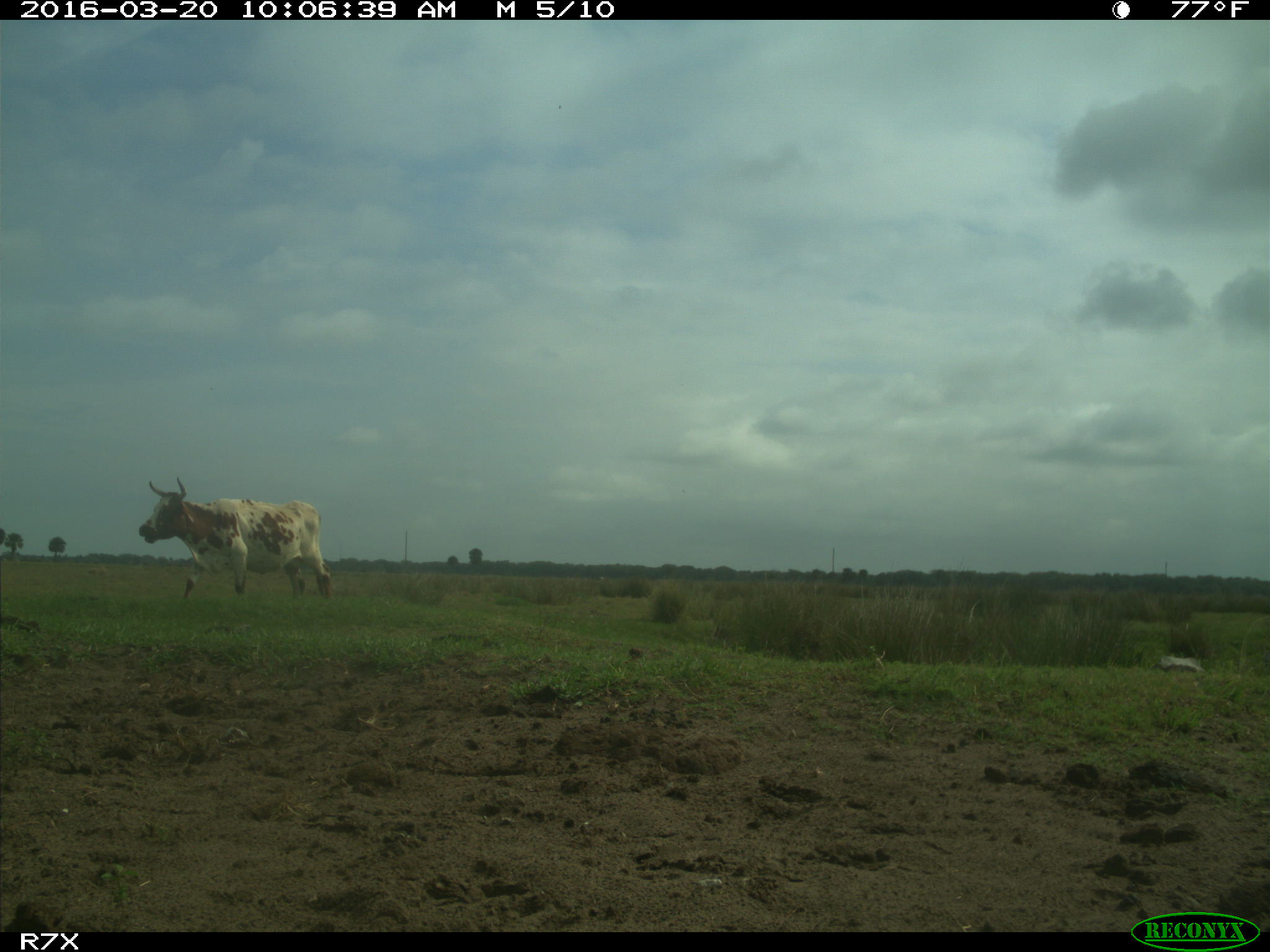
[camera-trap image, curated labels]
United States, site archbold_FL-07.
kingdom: Animalia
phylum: Chordata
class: Mammalia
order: Artiodactyla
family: Bovidae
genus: Bos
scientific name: Bos taurus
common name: domestic cow